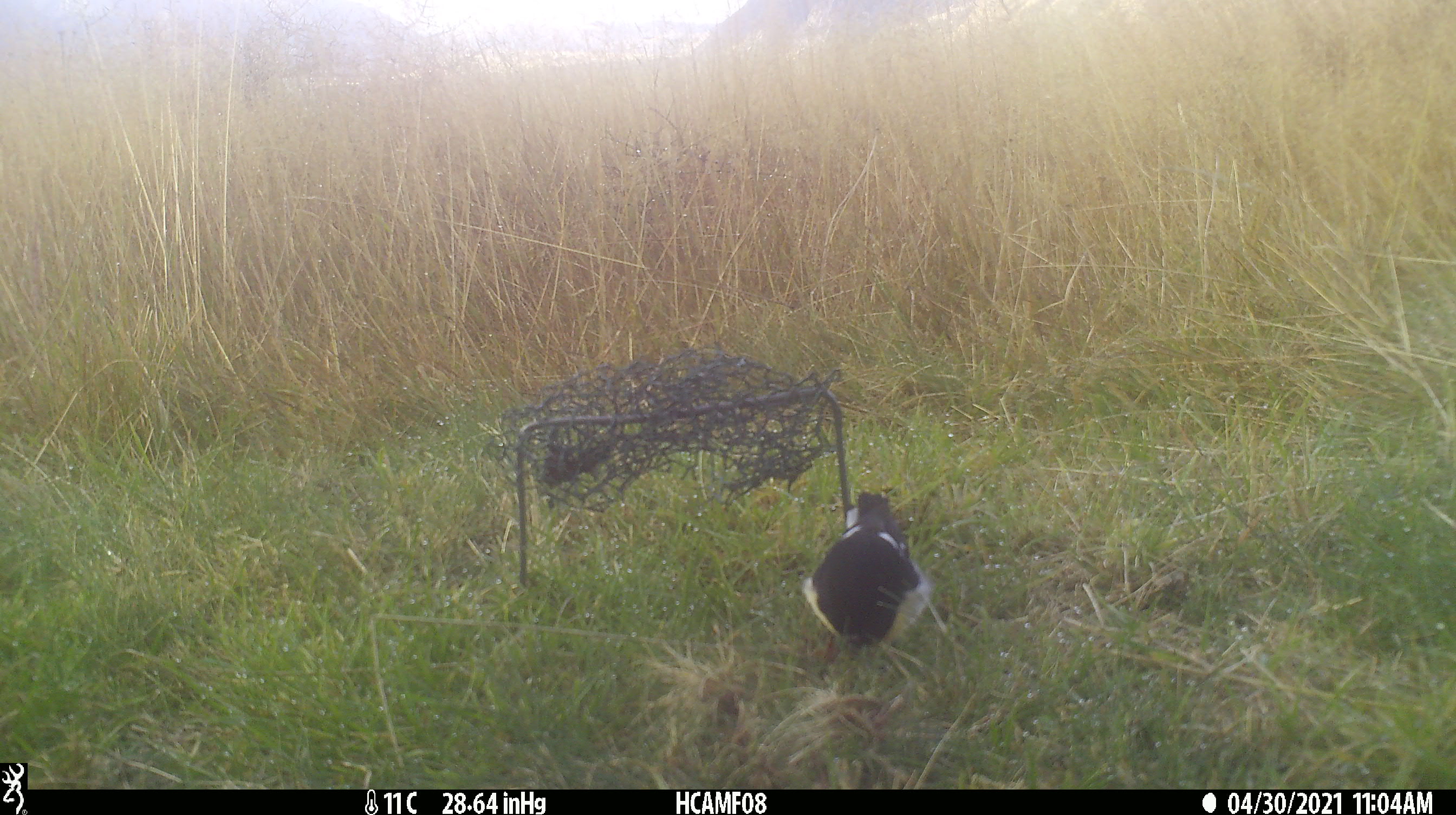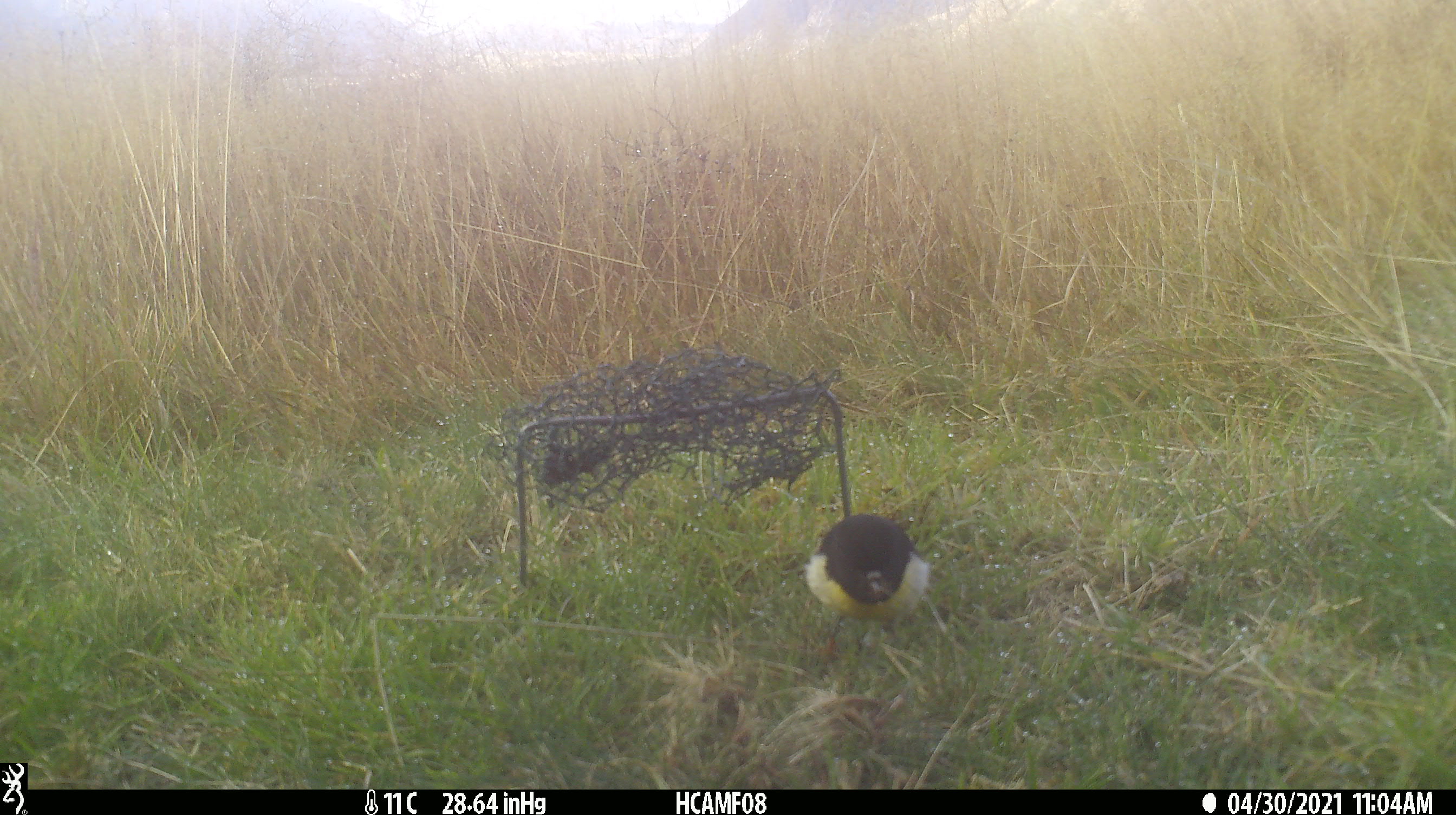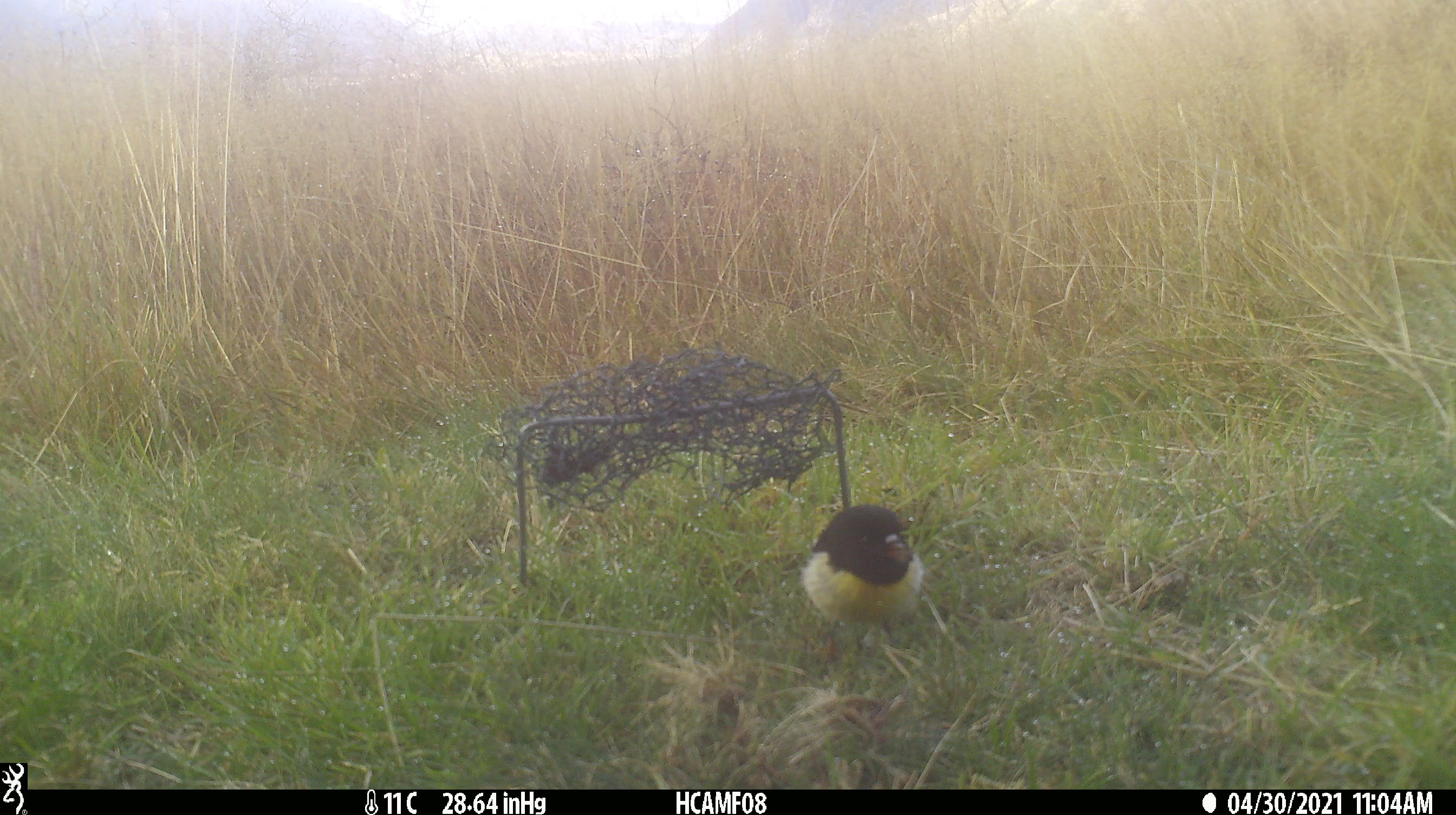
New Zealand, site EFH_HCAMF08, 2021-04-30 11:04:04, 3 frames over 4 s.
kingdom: Animalia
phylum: Chordata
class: Aves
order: Passeriformes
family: Petroicidae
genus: Petroica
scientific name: Petroica macrocephala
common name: tomtit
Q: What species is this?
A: Tomtit (Petroica macrocephala).